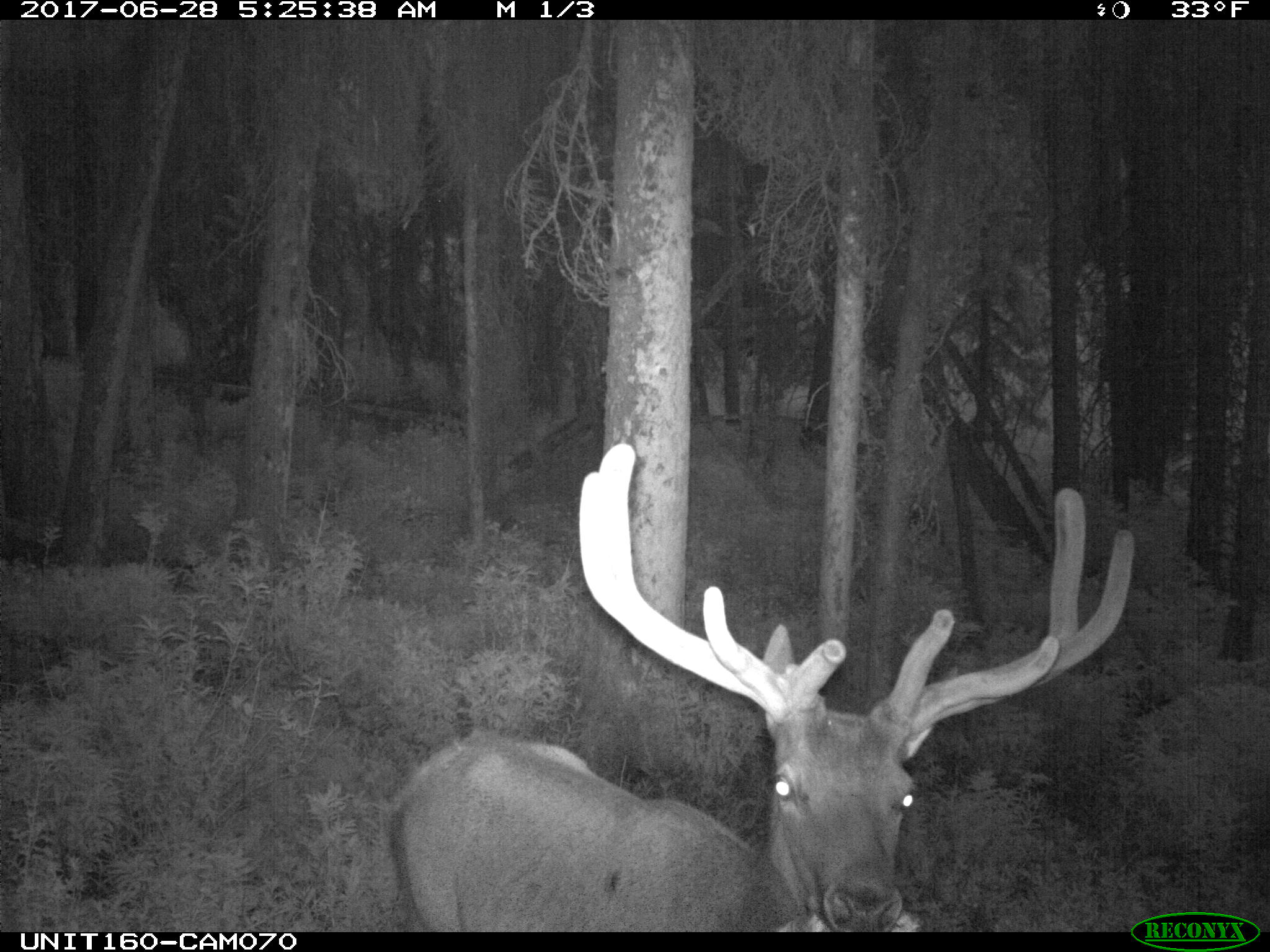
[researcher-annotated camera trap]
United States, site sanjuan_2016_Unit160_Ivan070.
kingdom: Animalia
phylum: Chordata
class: Mammalia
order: Artiodactyla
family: Cervidae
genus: Cervus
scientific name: Cervus elaphus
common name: red deer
Cervus elaphus (red deer).